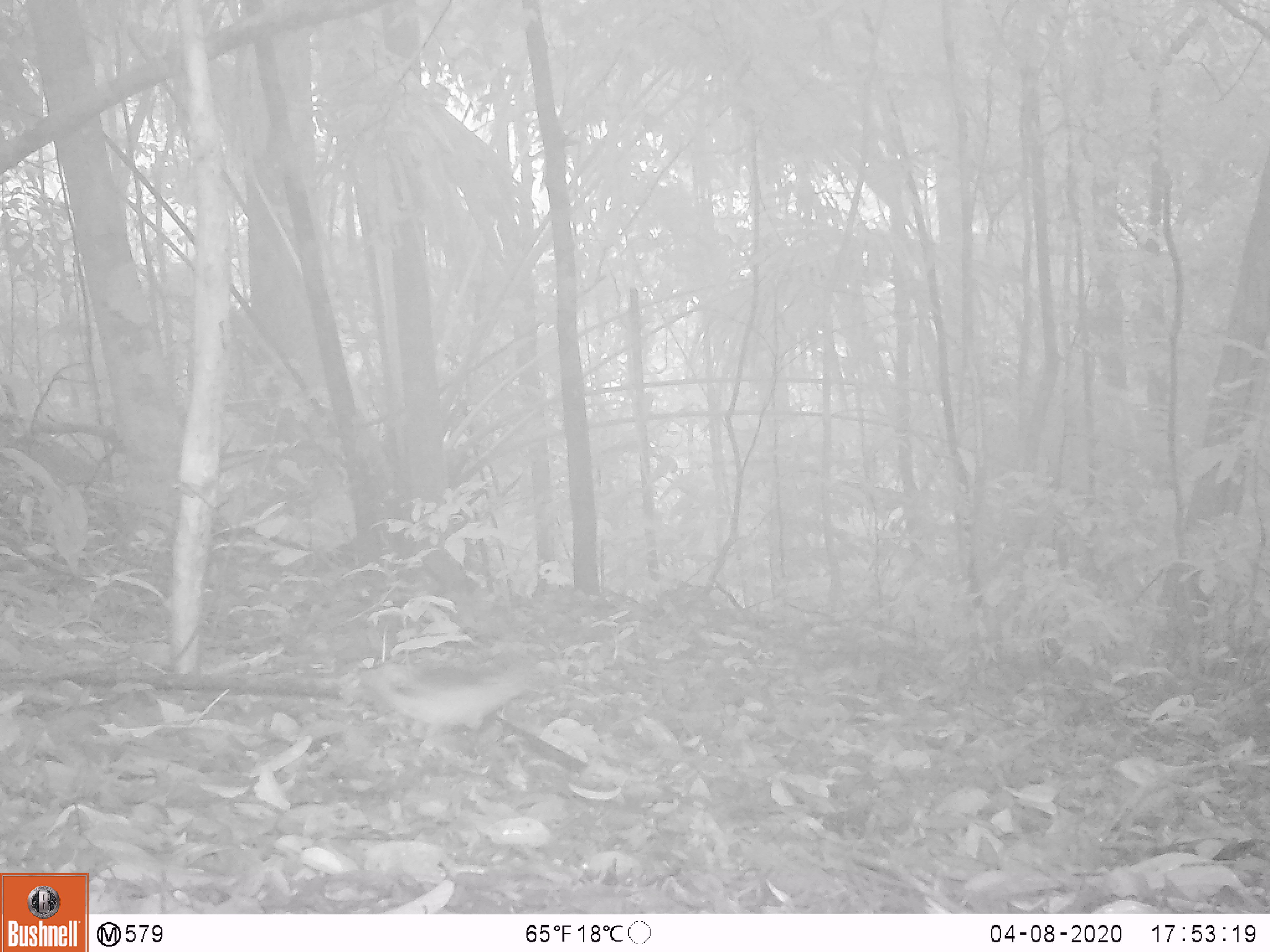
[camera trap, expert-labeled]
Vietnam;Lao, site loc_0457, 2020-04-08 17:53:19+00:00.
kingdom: Animalia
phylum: Chordata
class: Aves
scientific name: Aves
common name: bird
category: unidentified bird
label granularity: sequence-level